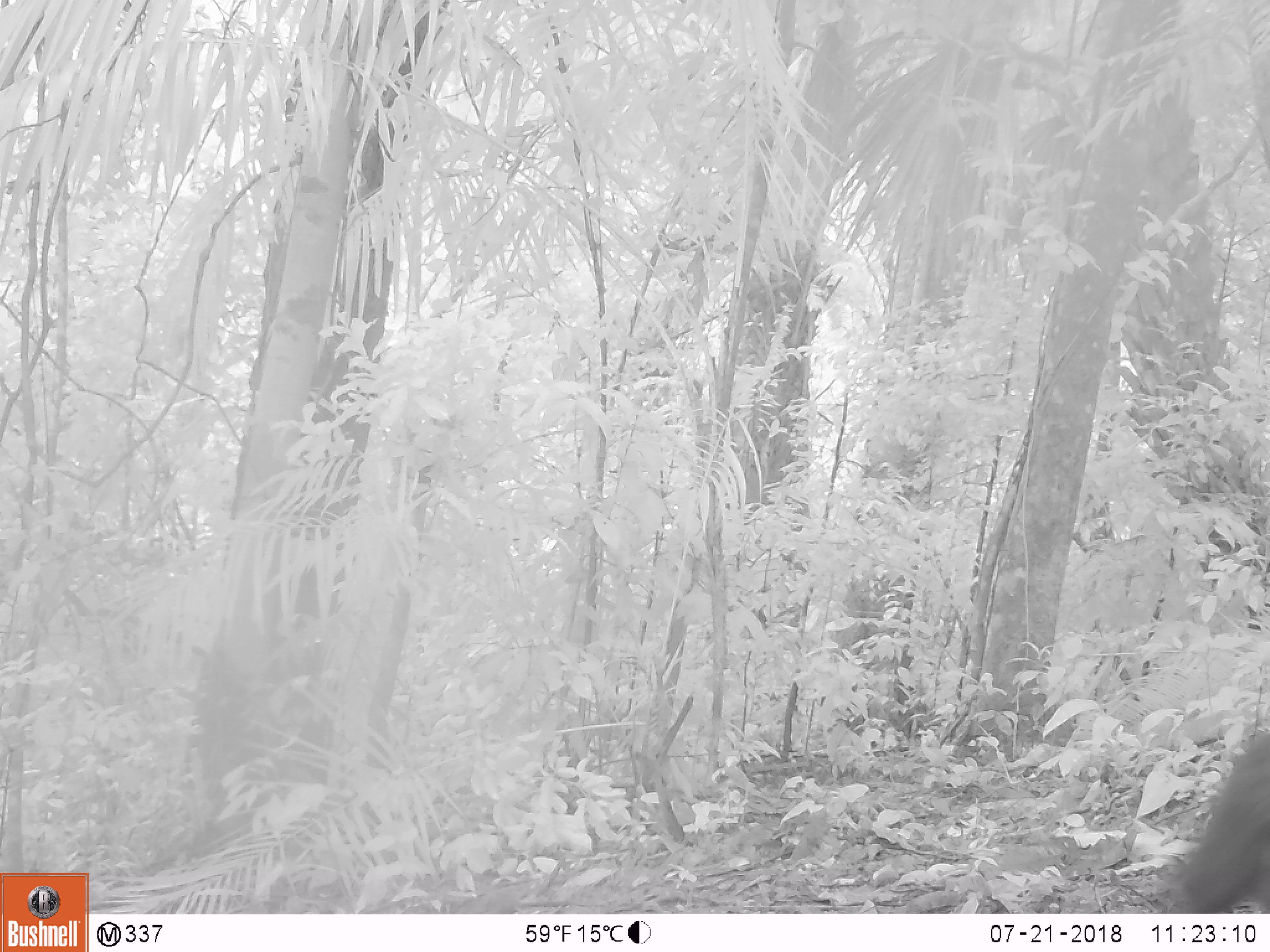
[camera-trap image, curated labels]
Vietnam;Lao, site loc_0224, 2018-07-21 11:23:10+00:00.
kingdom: Animalia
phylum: Chordata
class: Mammalia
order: Primates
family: Cercopithecidae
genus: Macaca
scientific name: Macaca arctoides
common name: stump-tailed macaque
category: stump tailed macaque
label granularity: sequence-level